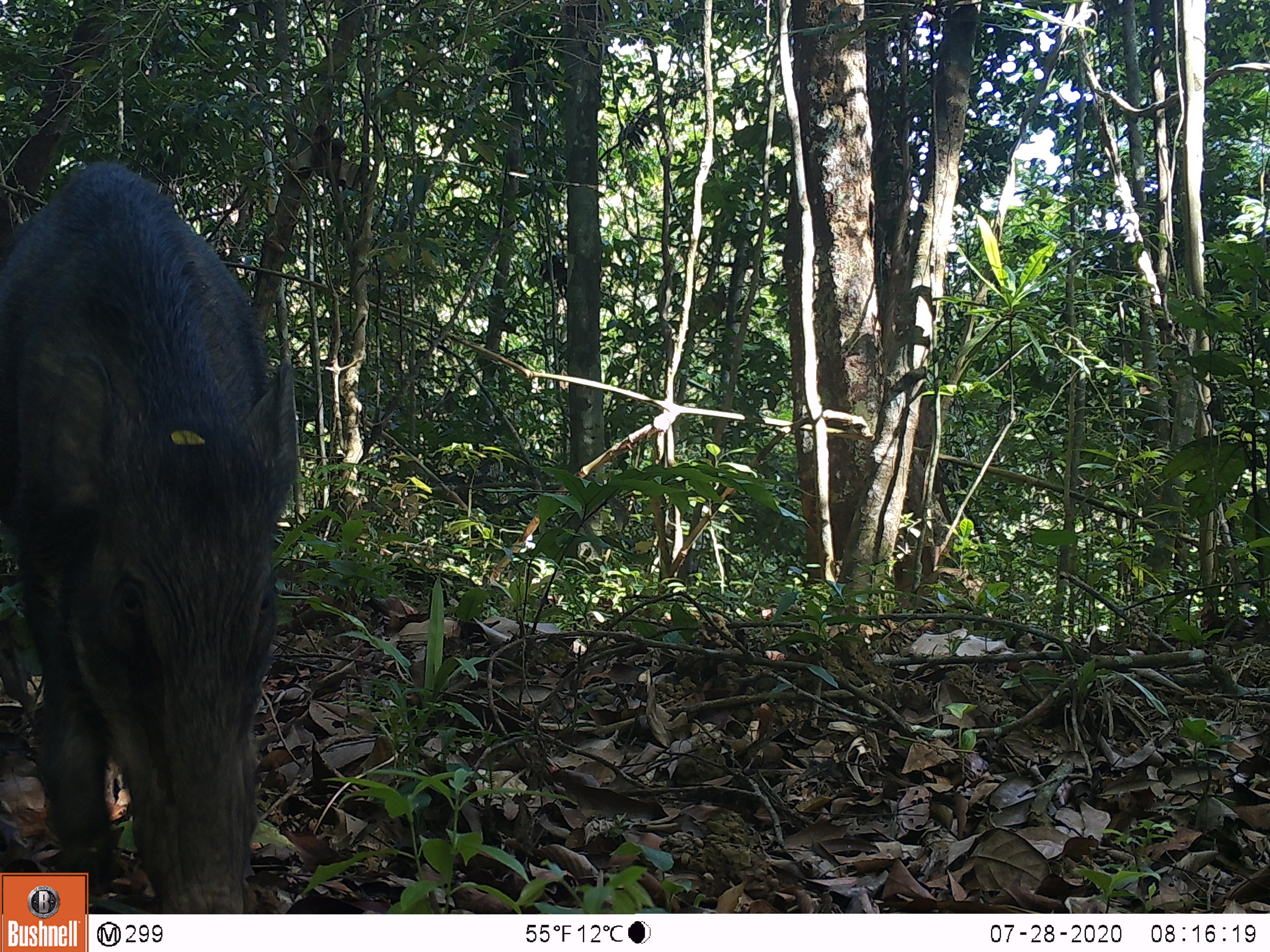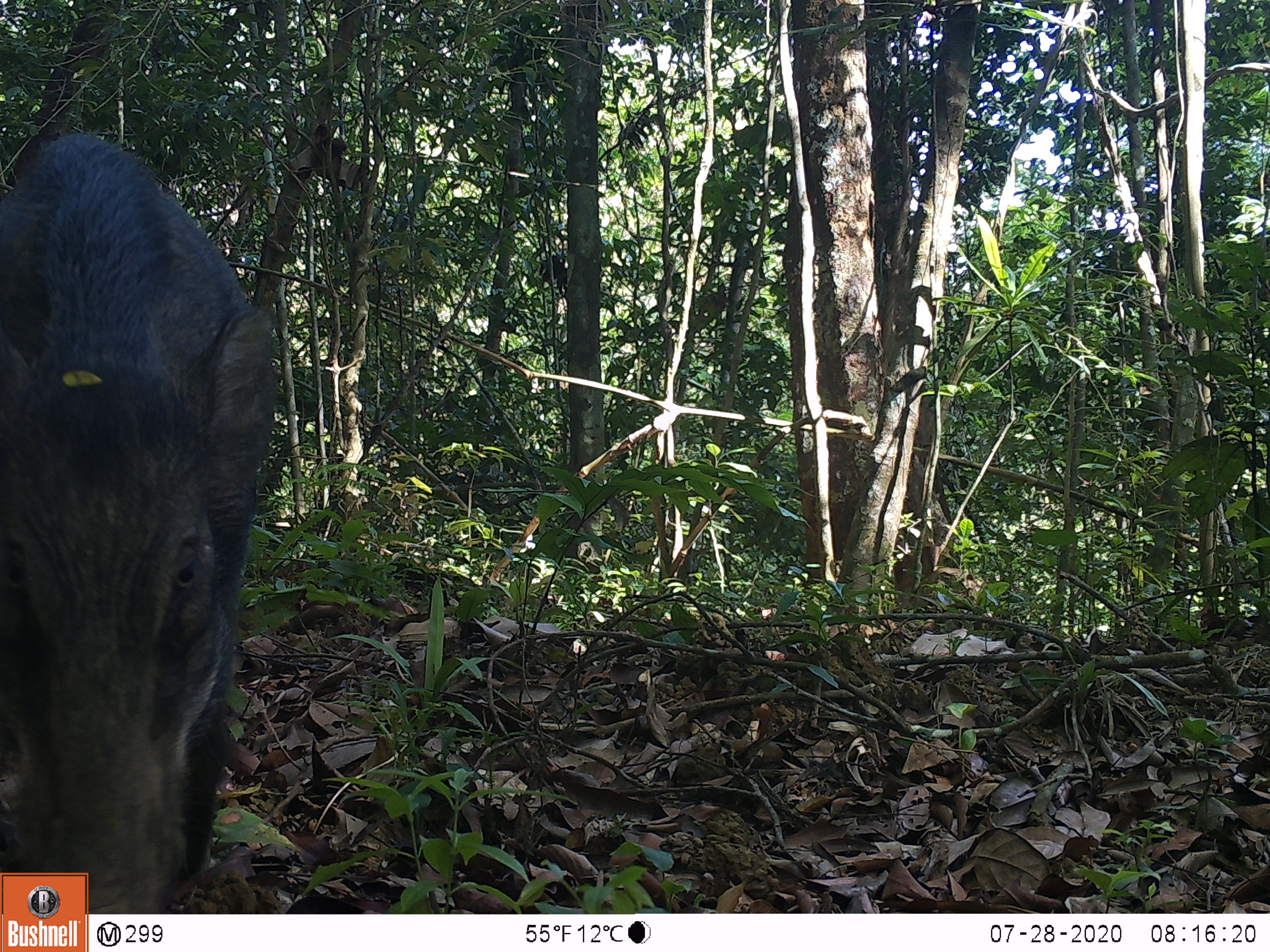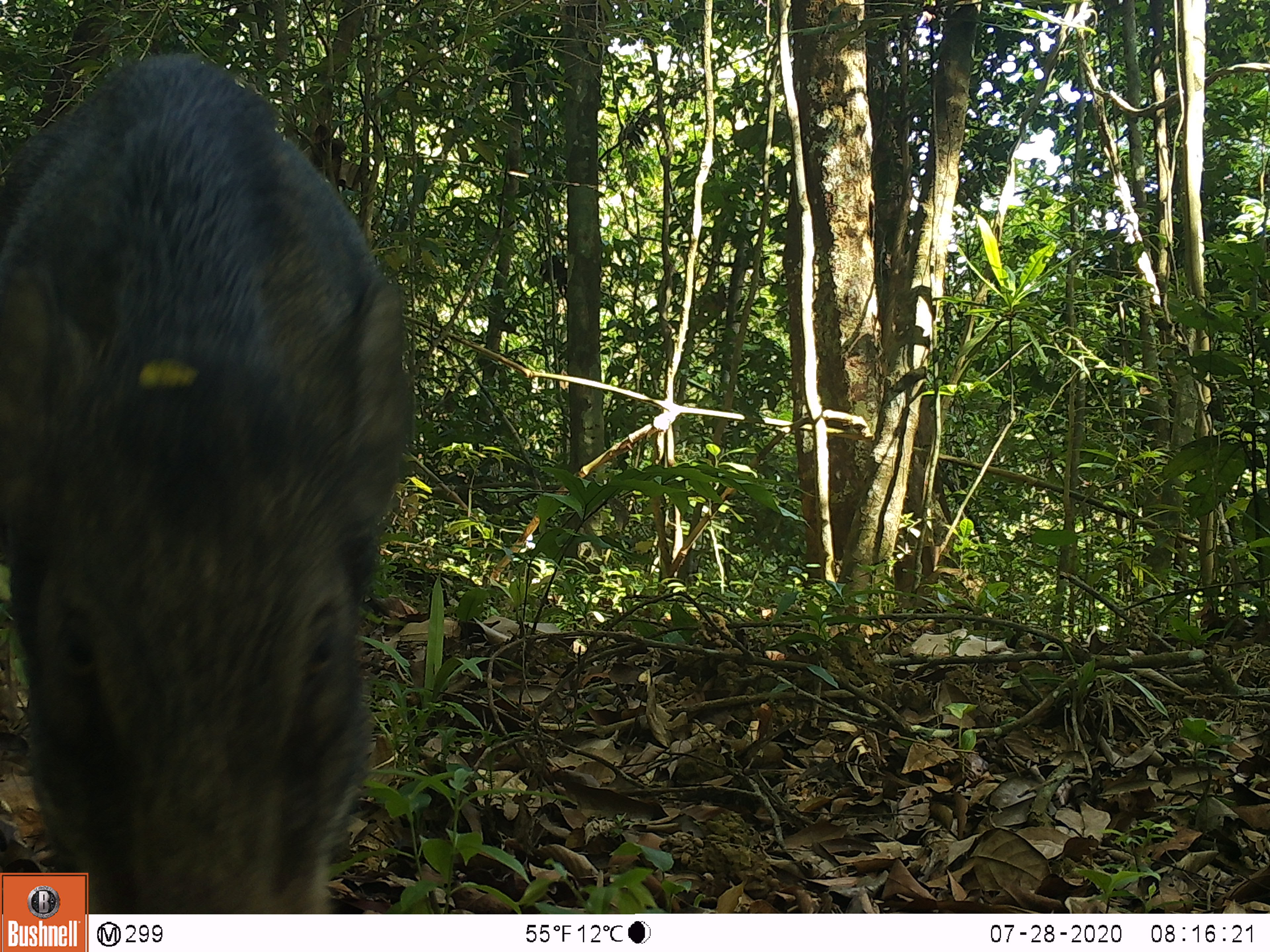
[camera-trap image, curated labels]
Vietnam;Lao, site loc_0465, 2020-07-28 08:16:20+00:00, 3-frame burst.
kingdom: Animalia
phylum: Chordata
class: Mammalia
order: Artiodactyla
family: Suidae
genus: Sus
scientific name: Sus scrofa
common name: eurasian wild pig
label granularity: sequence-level